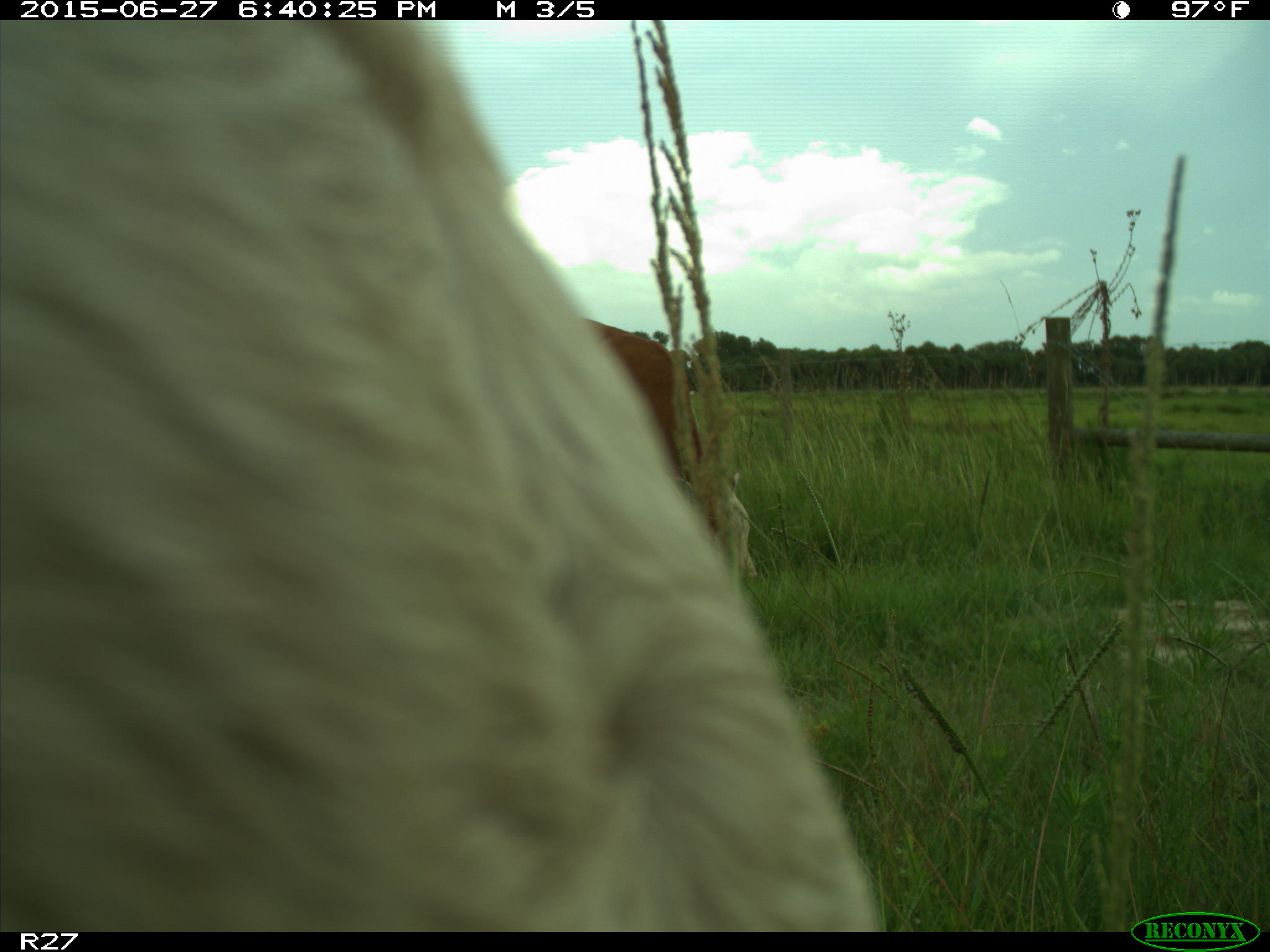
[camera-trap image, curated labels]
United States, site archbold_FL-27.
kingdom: Animalia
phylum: Chordata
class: Mammalia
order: Artiodactyla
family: Bovidae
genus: Bos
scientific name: Bos taurus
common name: domestic cow